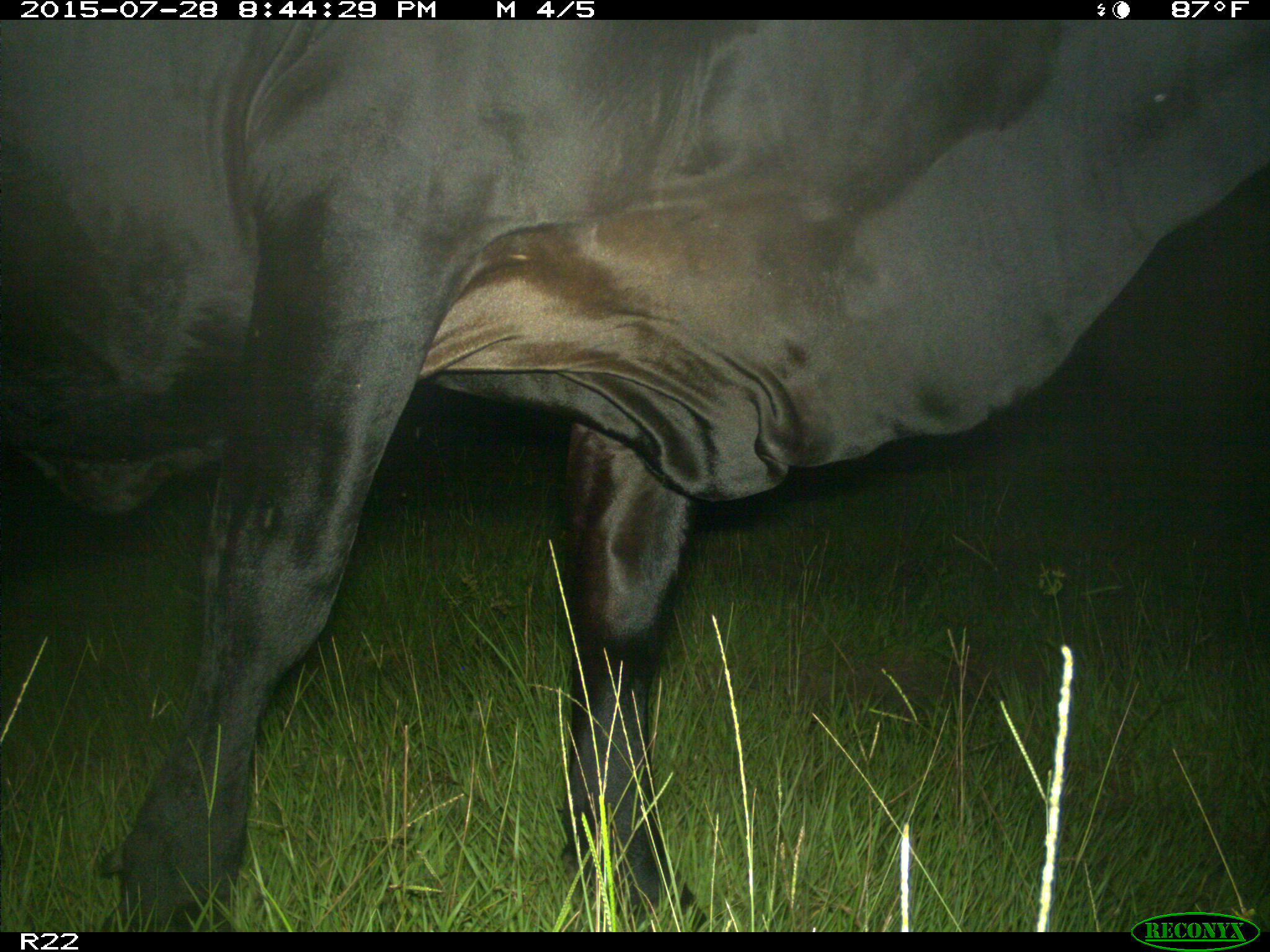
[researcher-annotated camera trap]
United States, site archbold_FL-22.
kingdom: Animalia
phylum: Chordata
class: Mammalia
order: Artiodactyla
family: Bovidae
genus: Bos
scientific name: Bos taurus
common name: domestic cow